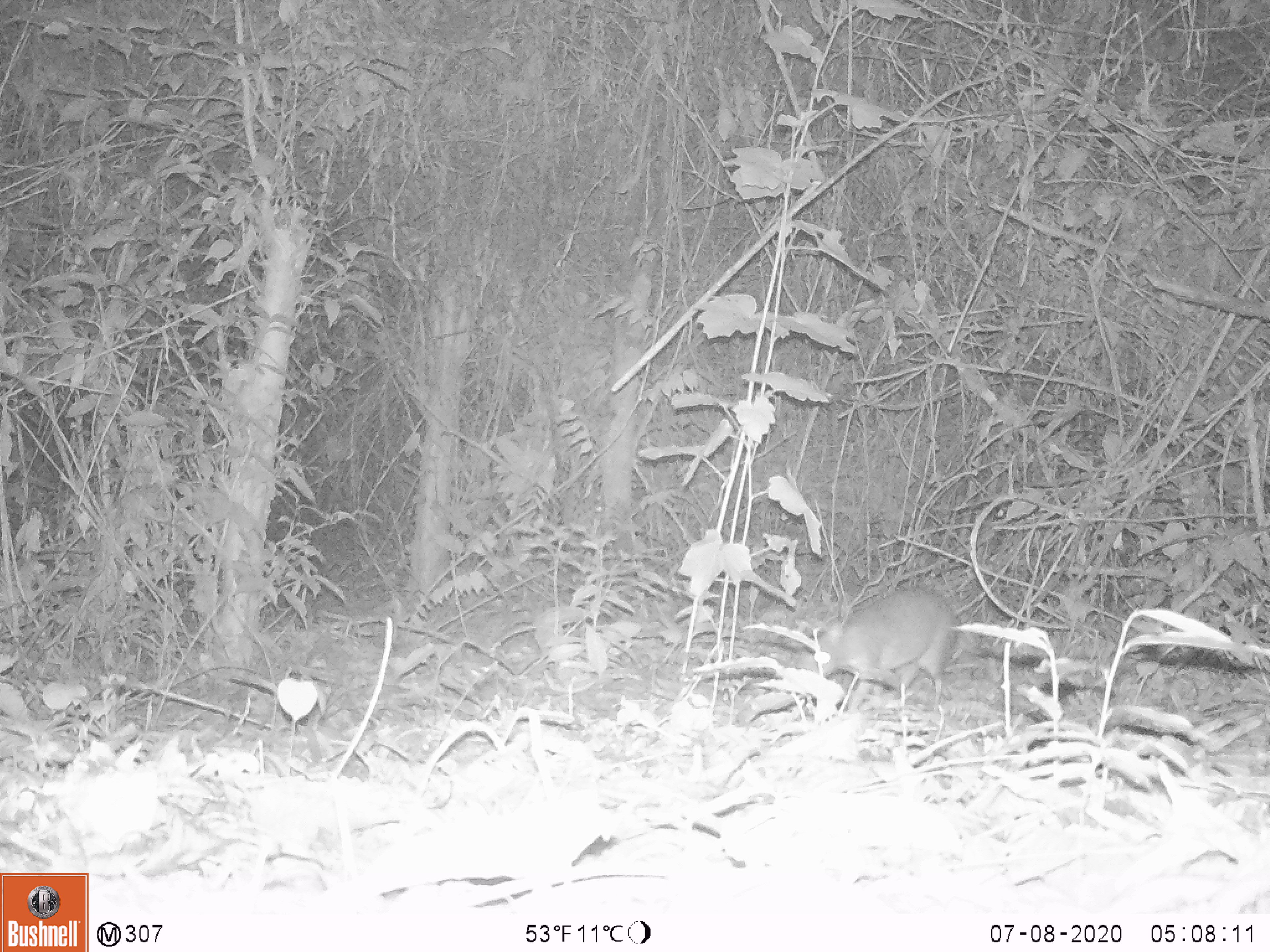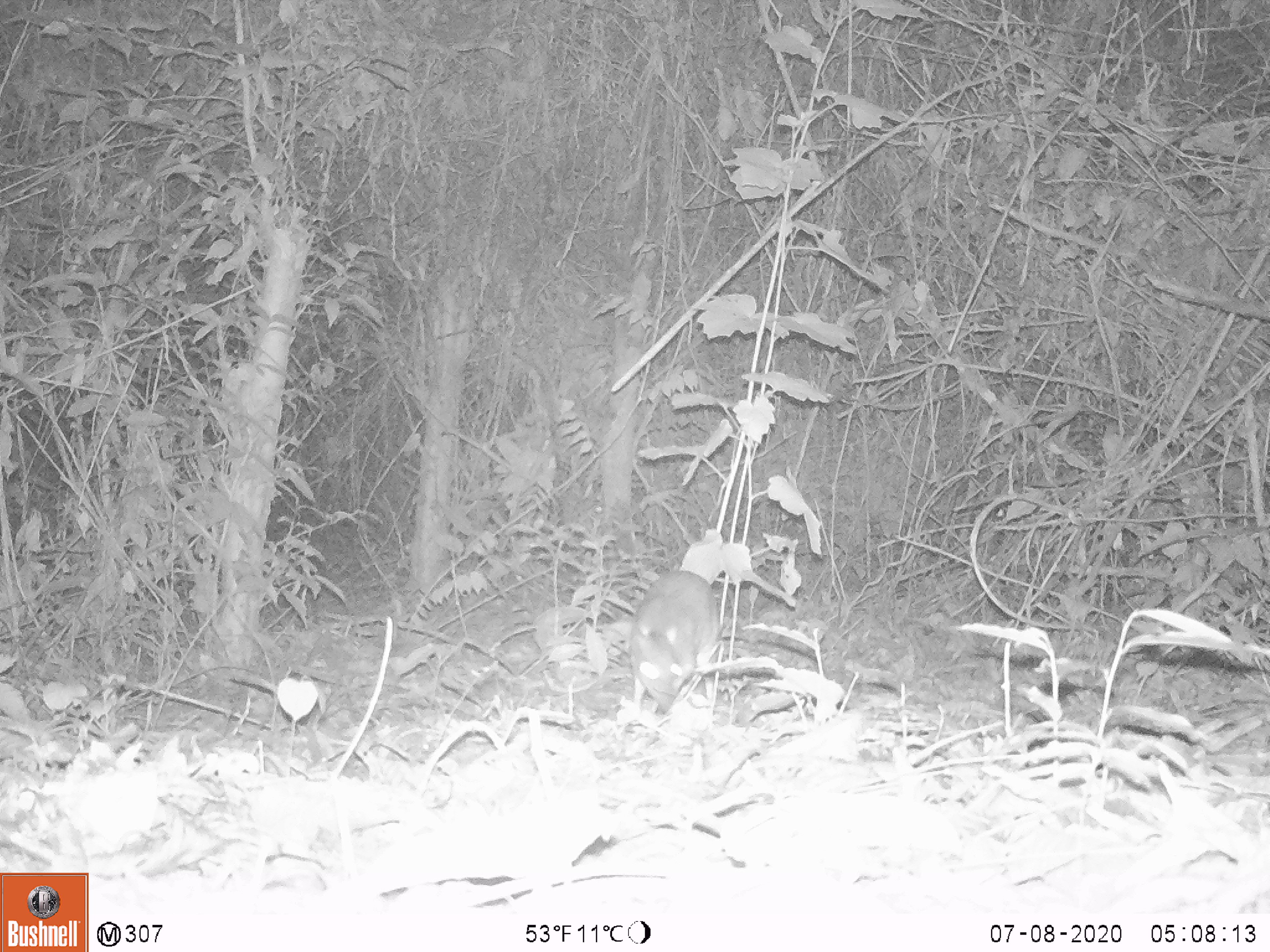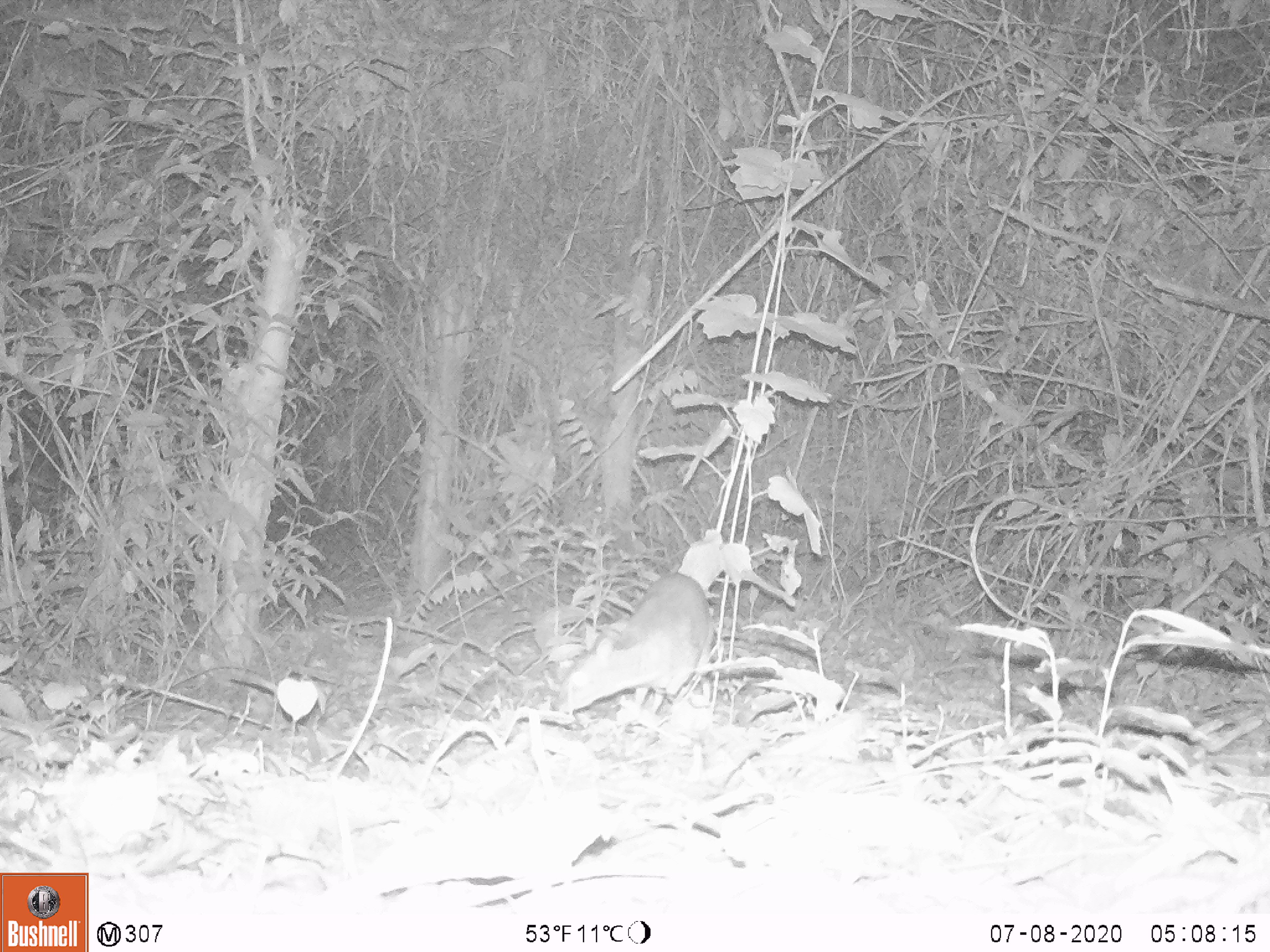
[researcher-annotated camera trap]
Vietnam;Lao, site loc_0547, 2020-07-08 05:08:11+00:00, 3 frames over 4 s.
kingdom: Animalia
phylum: Chordata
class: Mammalia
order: Artiodactyla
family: Tragulidae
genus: Moschiola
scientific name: Moschiola meminna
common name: chevrotain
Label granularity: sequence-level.